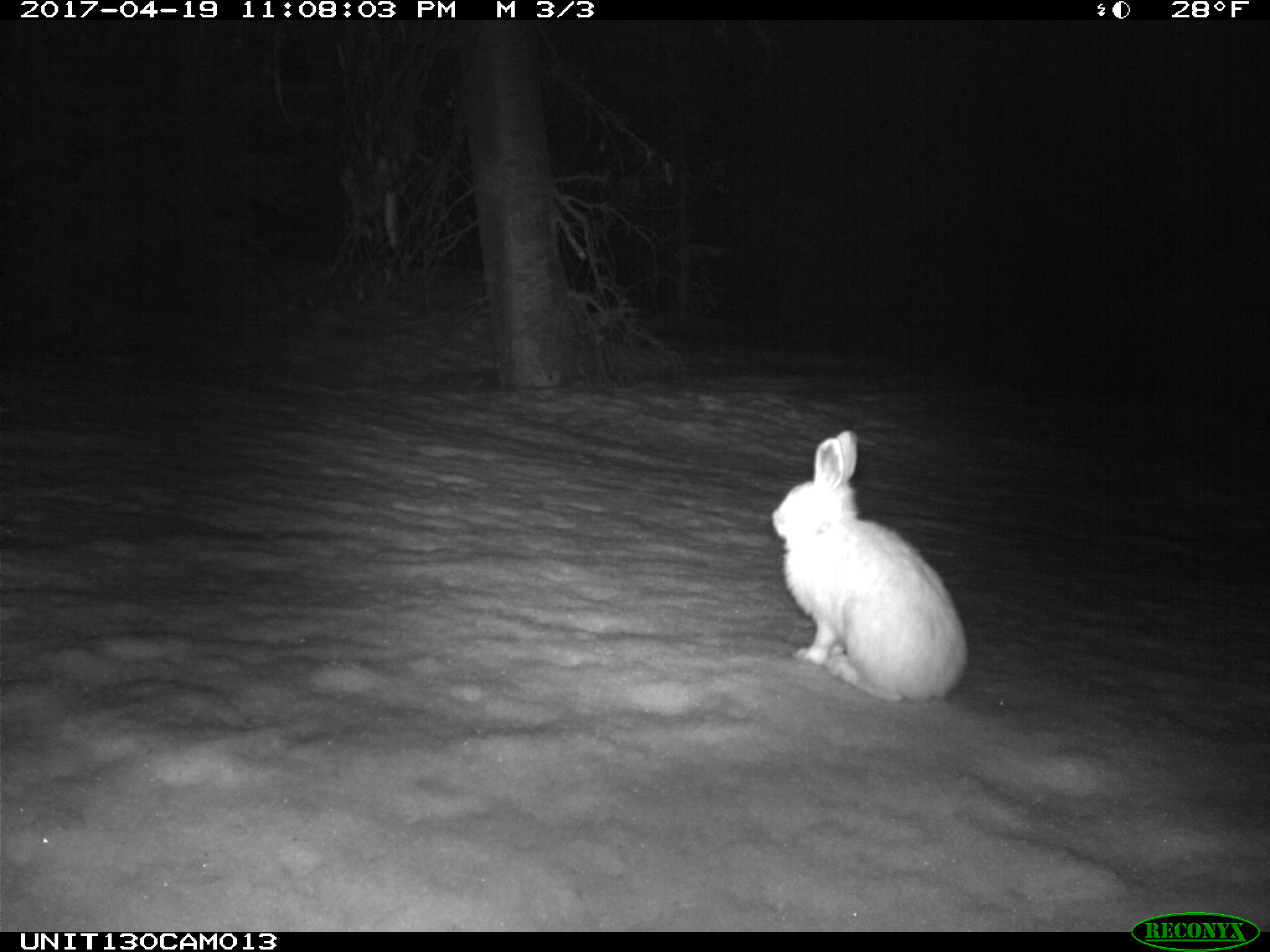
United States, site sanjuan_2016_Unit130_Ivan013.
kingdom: Animalia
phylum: Chordata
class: Mammalia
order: Lagomorpha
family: Leporidae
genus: Lepus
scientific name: Lepus americanus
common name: snowshoe hare